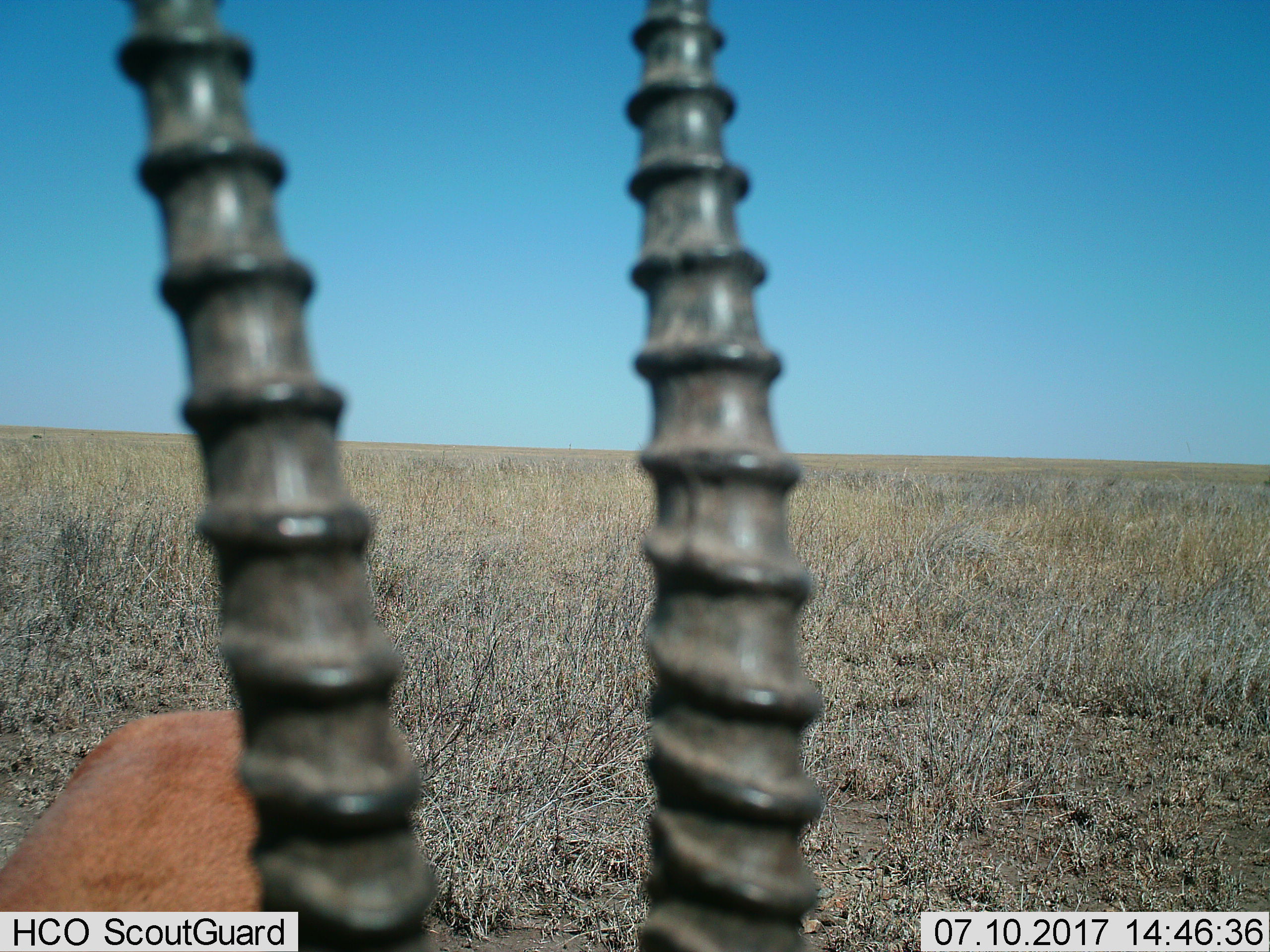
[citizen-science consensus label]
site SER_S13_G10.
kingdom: Animalia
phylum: Chordata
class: Mammalia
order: Artiodactyla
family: Bovidae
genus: Eudorcas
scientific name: Eudorcas thomsonii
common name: thomson's gazelle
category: gazellethomsons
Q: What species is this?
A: Gazellethomsons (thomson's gazelle) (Eudorcas thomsonii).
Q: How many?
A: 1.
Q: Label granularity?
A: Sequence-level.